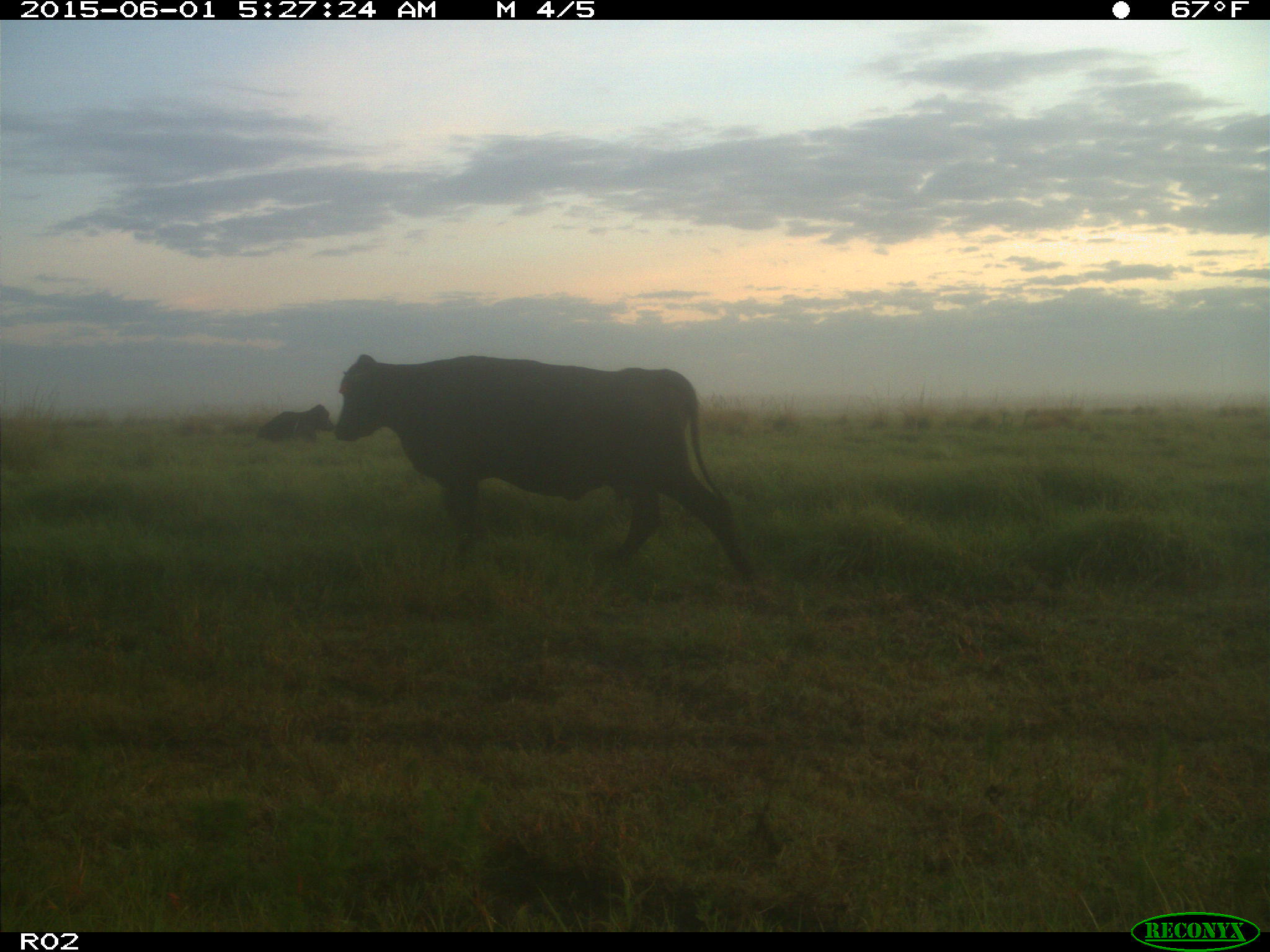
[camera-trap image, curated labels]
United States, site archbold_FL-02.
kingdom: Animalia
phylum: Chordata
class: Mammalia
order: Artiodactyla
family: Bovidae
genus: Bos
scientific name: Bos taurus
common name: domestic cow